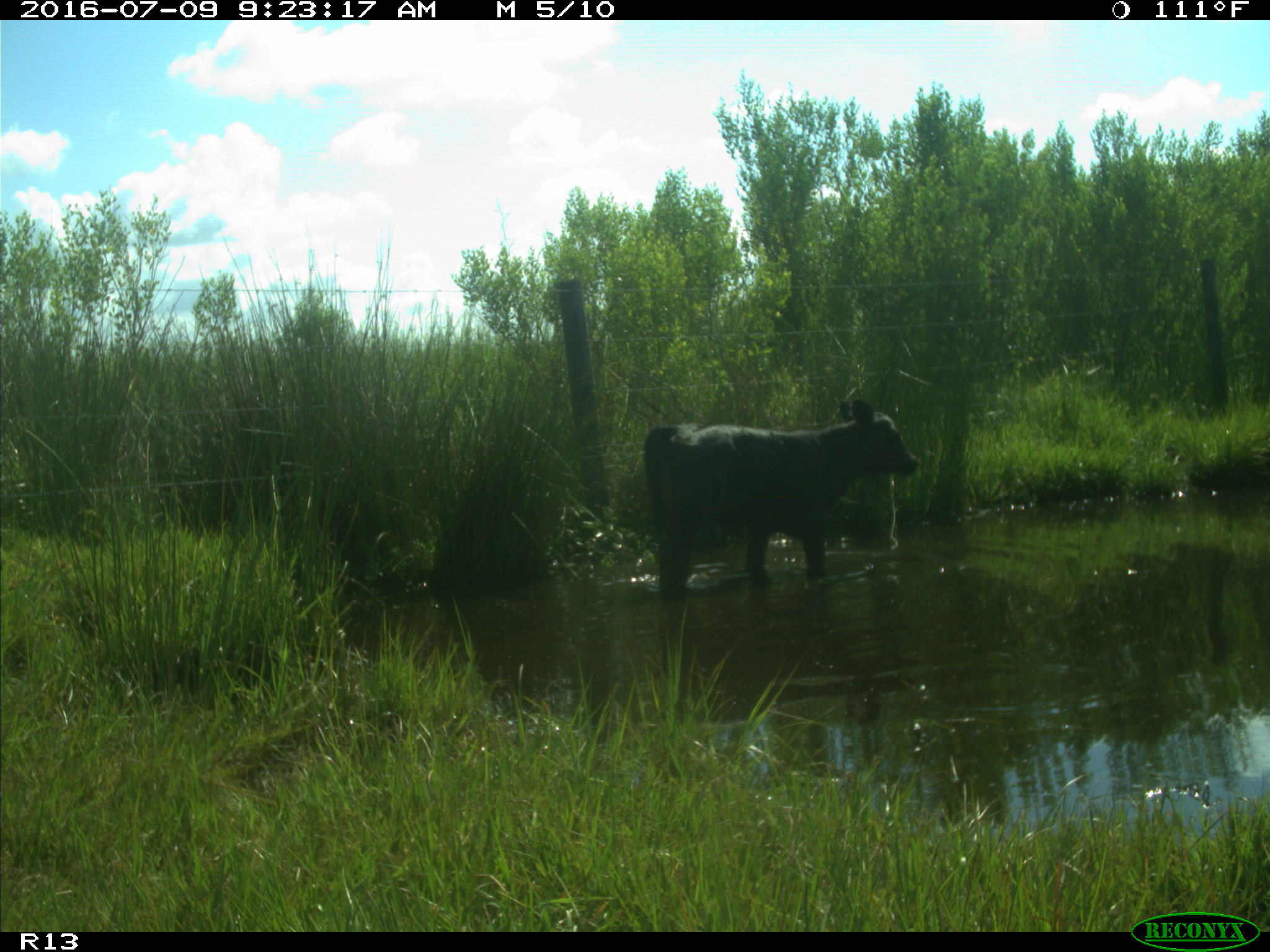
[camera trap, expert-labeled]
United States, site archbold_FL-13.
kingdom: Animalia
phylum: Chordata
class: Mammalia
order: Artiodactyla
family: Bovidae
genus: Bos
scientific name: Bos taurus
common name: domestic cow